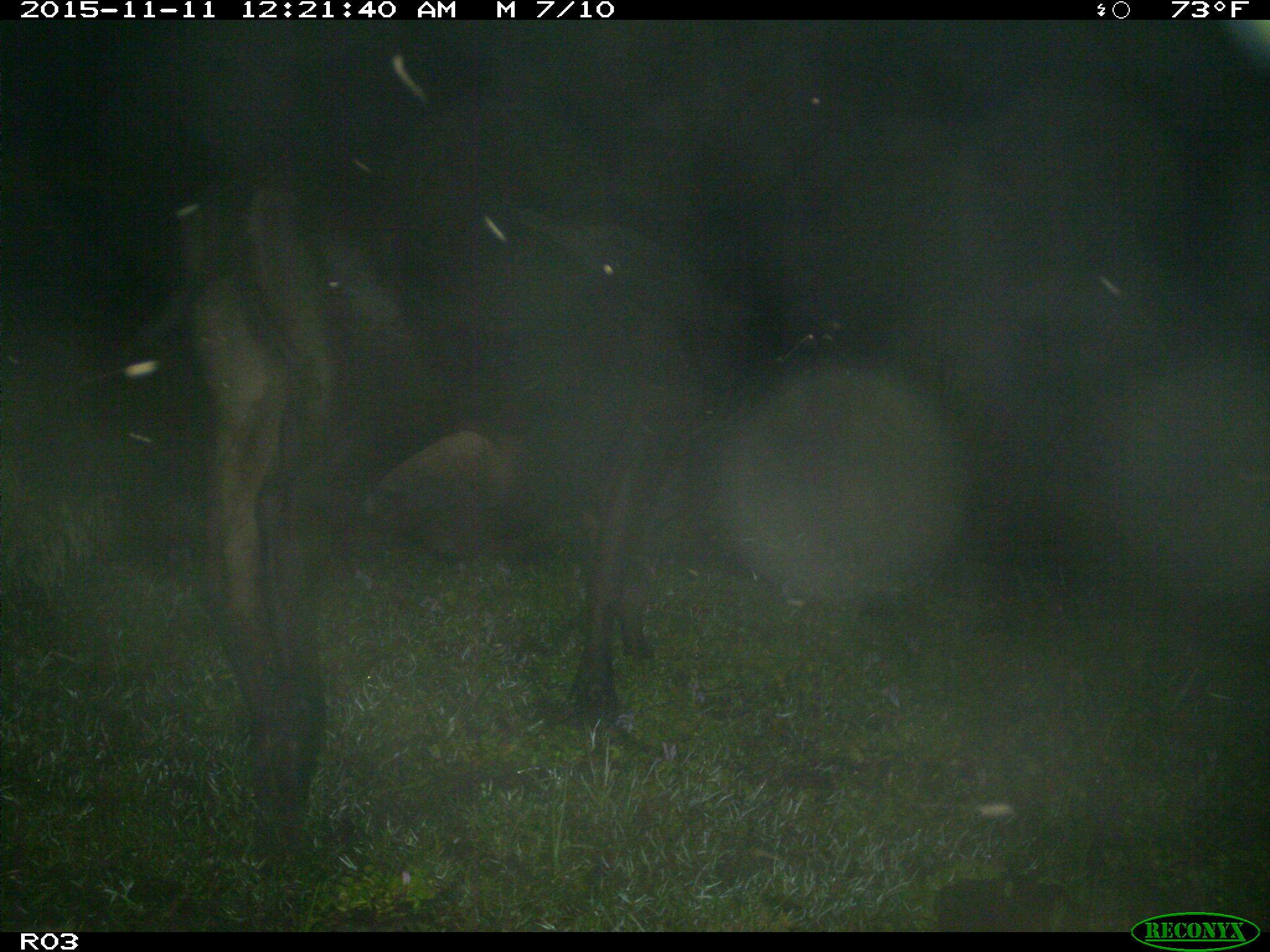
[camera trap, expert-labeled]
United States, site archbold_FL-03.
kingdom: Animalia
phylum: Chordata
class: Mammalia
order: Artiodactyla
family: Bovidae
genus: Bos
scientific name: Bos taurus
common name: domestic cow